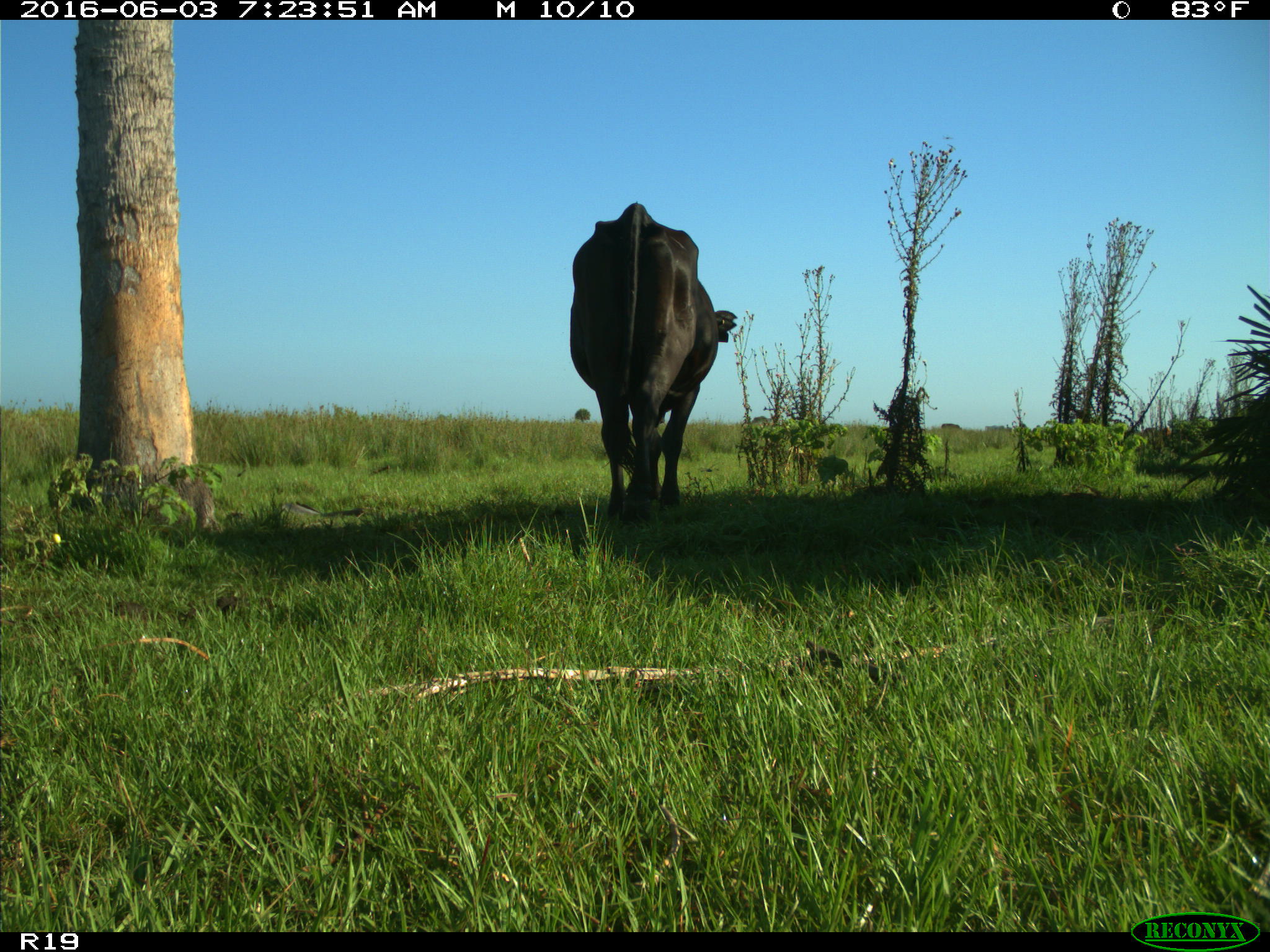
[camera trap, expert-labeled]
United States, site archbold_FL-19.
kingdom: Animalia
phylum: Chordata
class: Mammalia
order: Artiodactyla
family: Bovidae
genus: Bos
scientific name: Bos taurus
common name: domestic cow